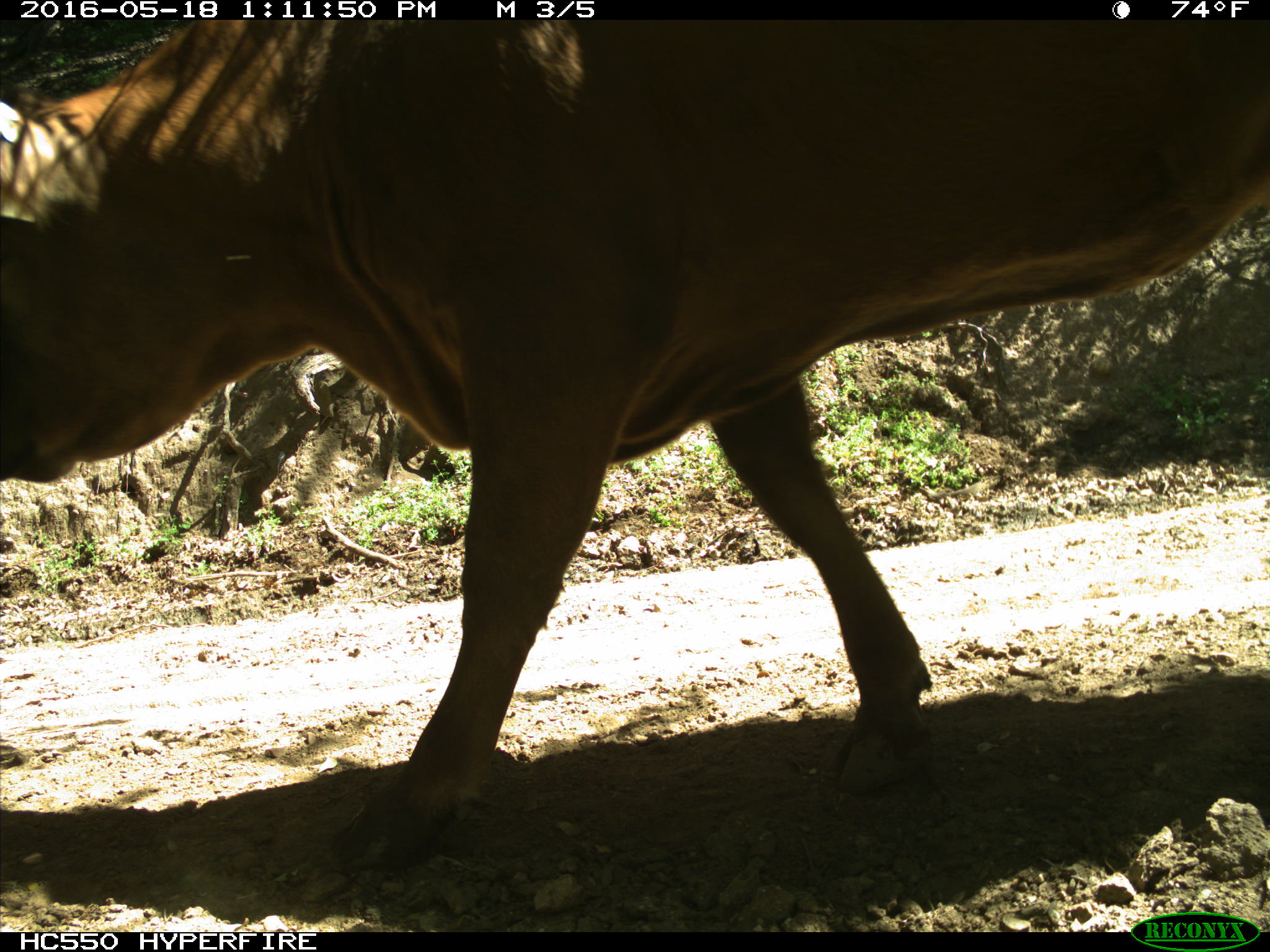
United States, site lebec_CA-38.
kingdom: Animalia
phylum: Chordata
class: Mammalia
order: Artiodactyla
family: Bovidae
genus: Bos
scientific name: Bos taurus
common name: domestic cow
Bos taurus (domestic cow).